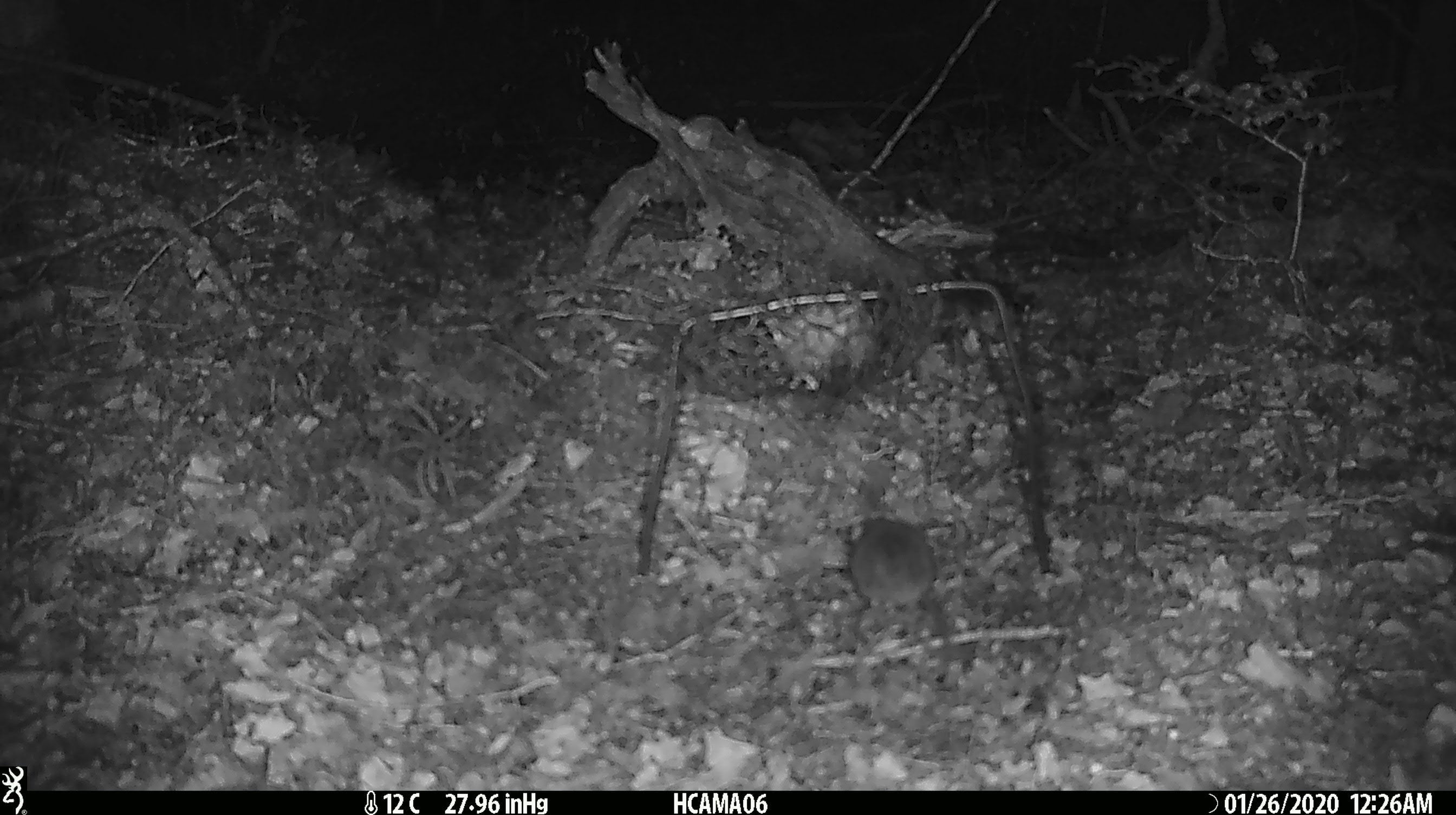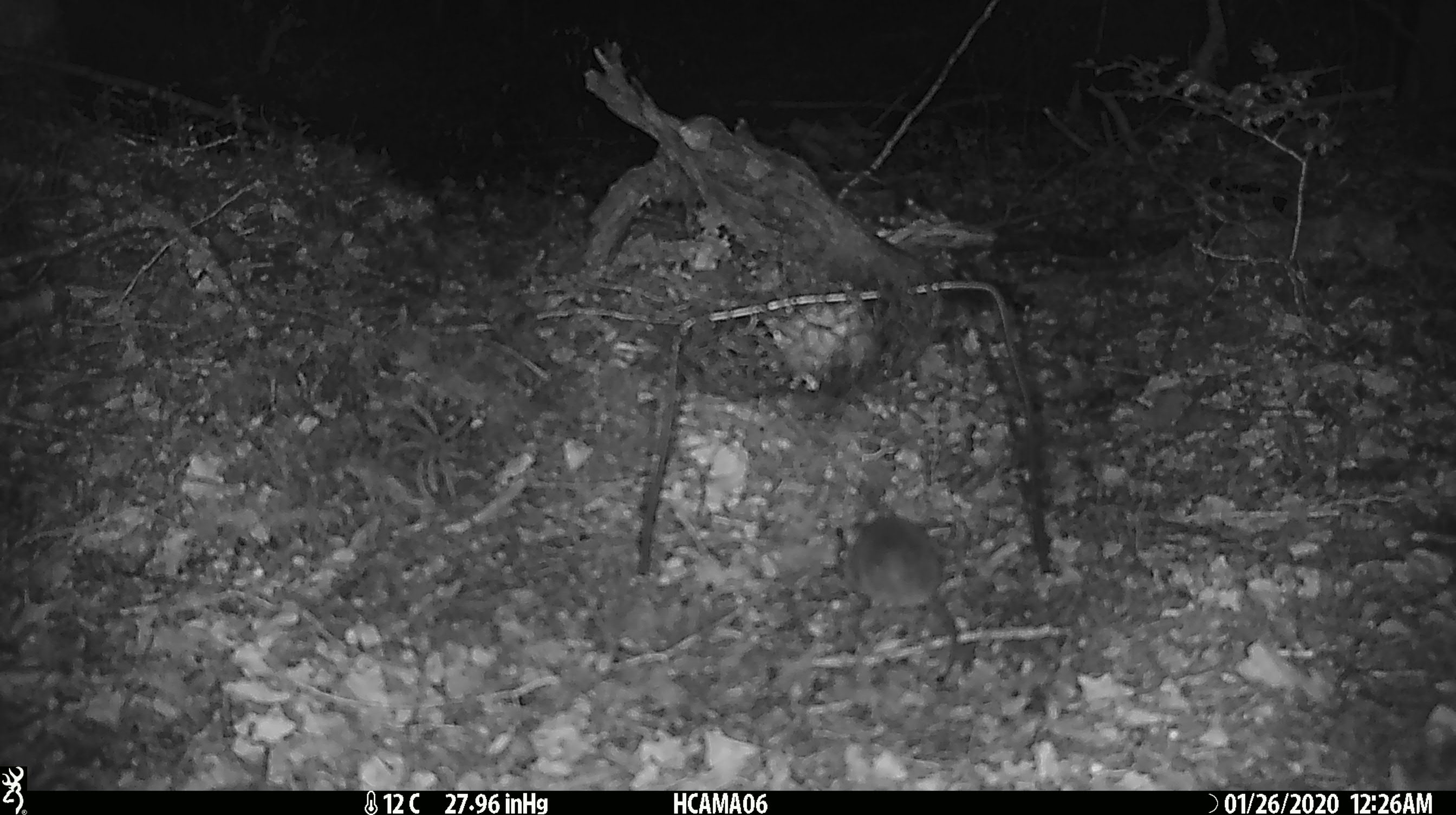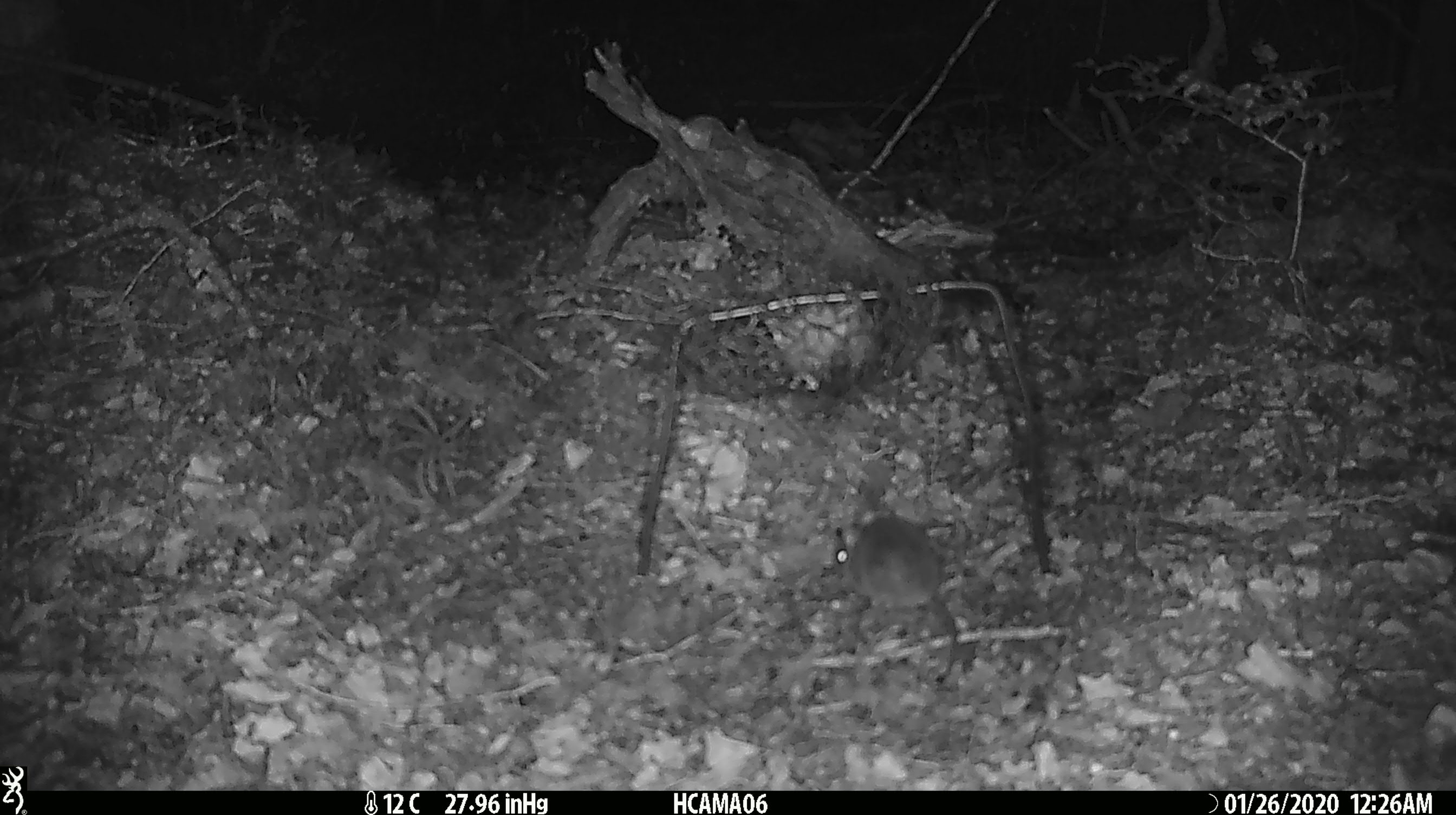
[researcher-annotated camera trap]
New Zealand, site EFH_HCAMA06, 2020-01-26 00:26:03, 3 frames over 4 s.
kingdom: Animalia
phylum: Chordata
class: Mammalia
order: Rodentia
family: Muridae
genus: Mus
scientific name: Mus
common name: mouse